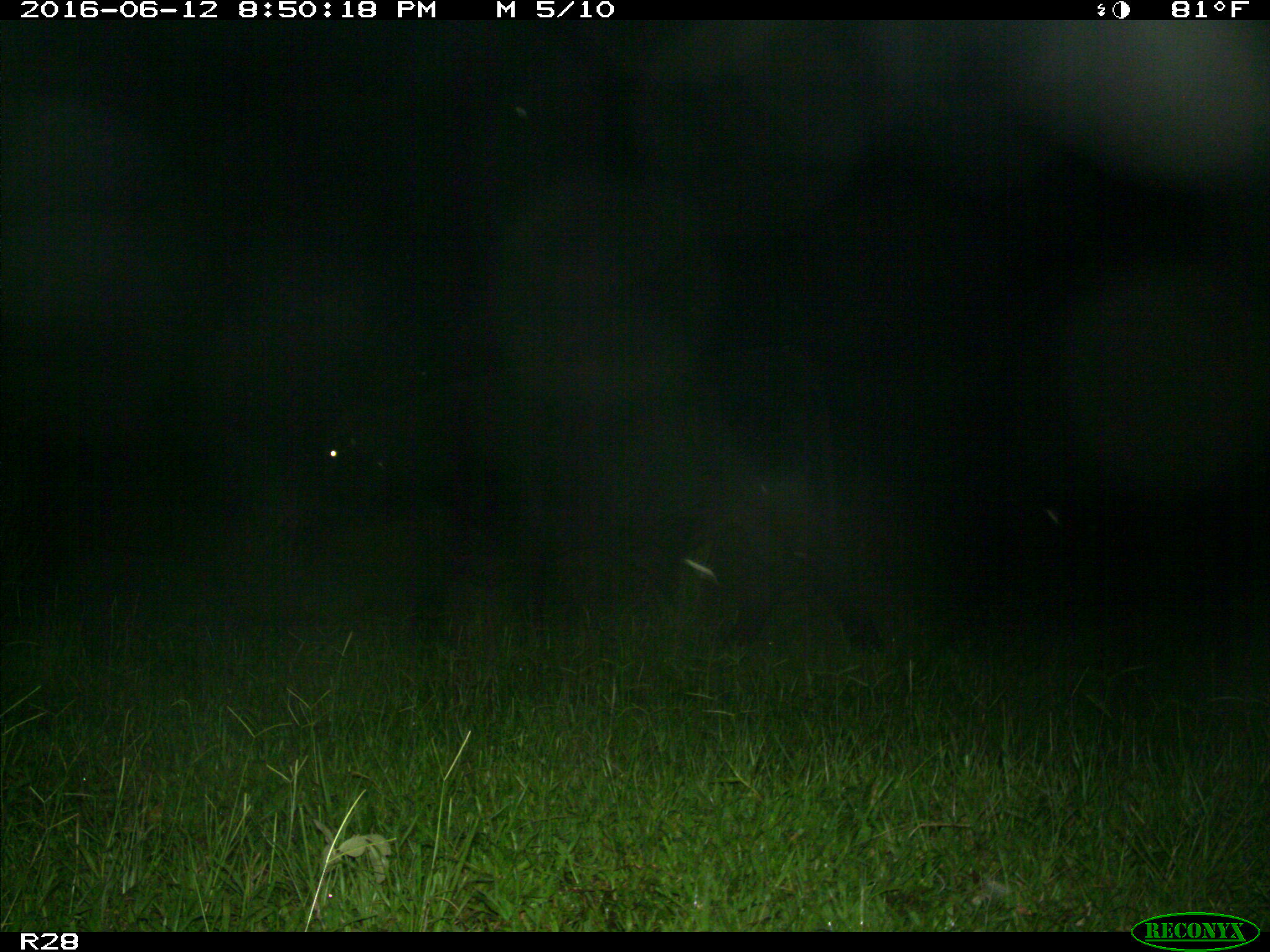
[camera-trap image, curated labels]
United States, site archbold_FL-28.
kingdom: Animalia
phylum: Chordata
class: Mammalia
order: Artiodactyla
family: Bovidae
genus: Bos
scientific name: Bos taurus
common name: domestic cow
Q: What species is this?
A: Bos taurus (domestic cow).